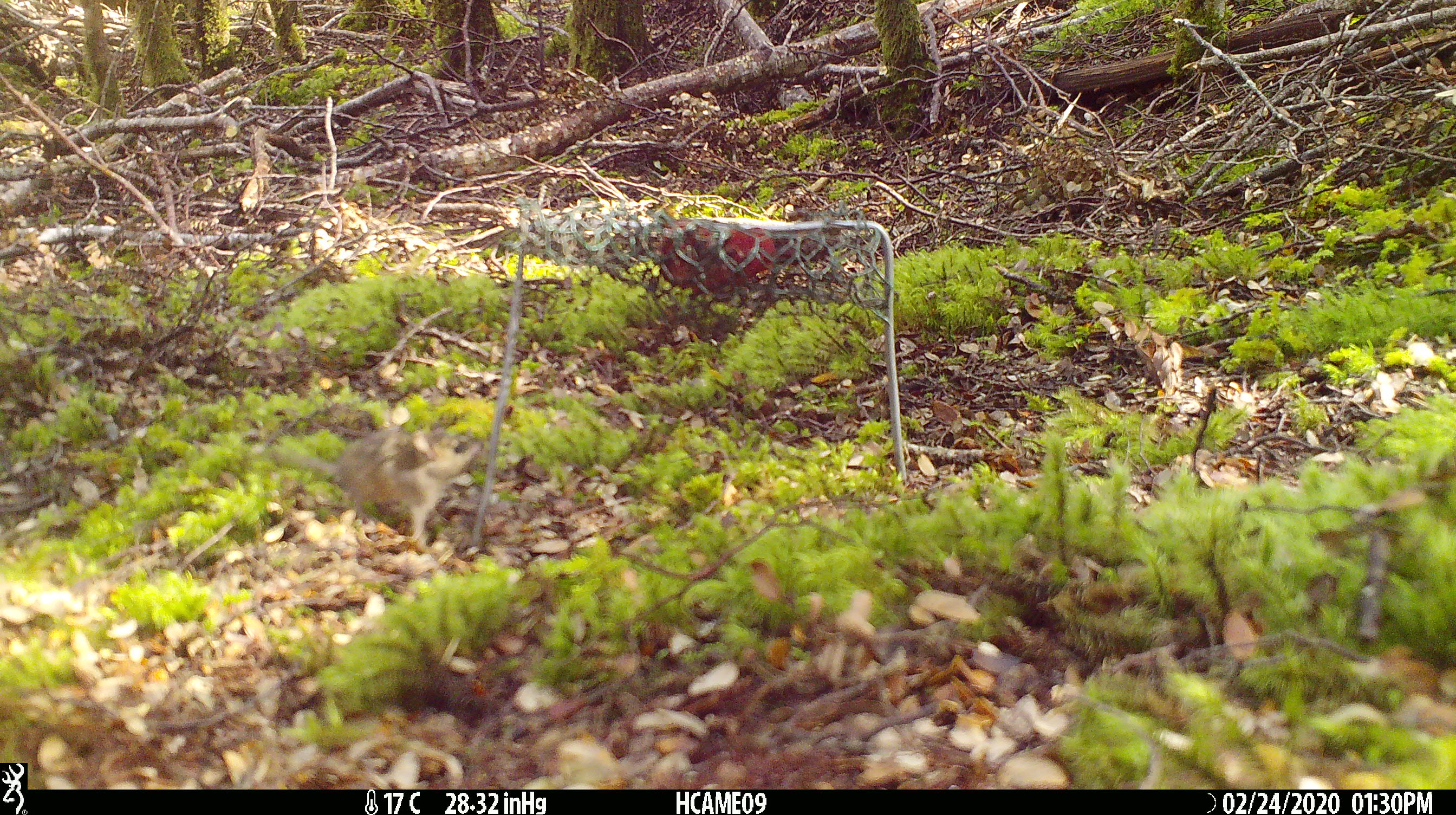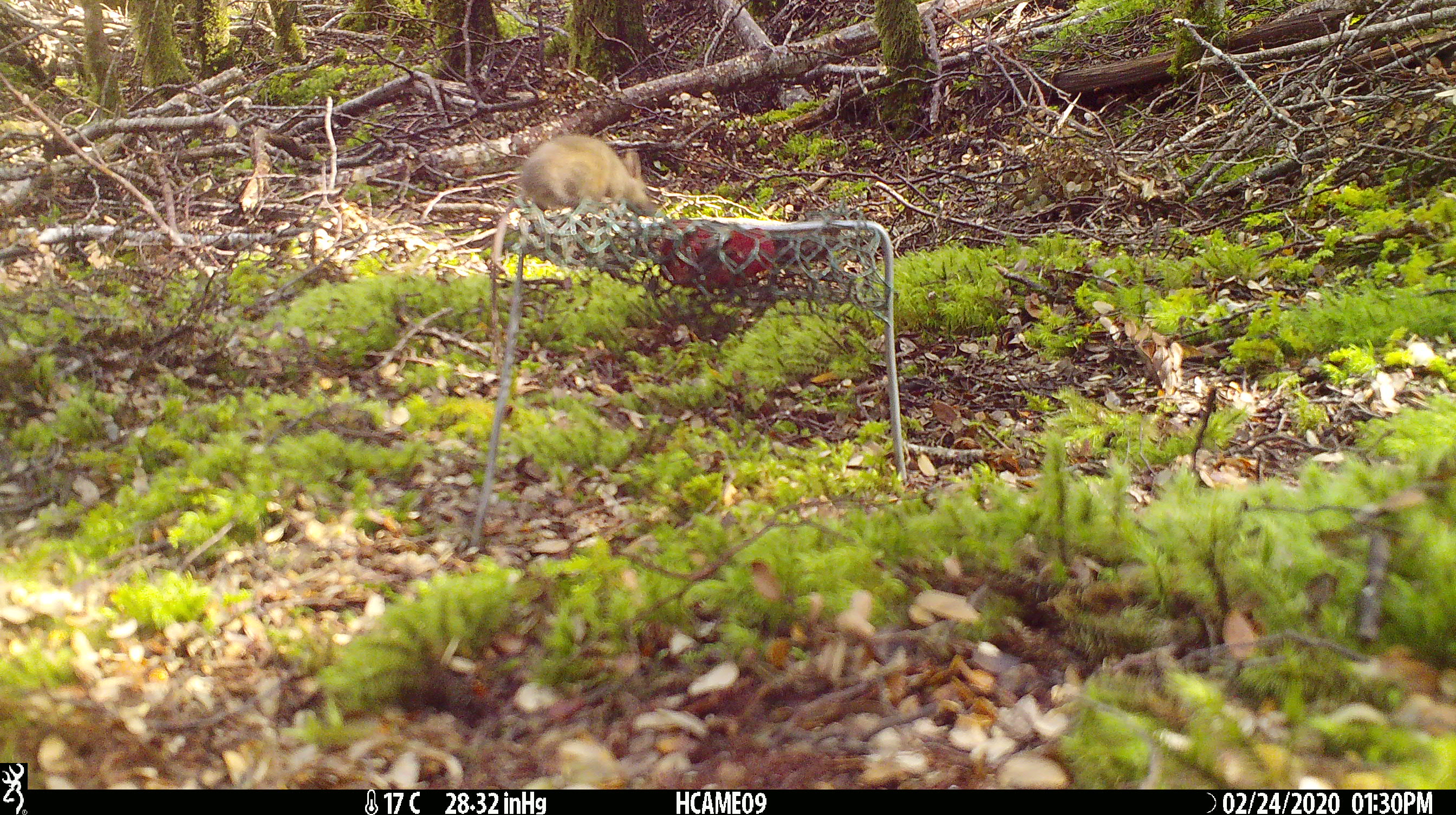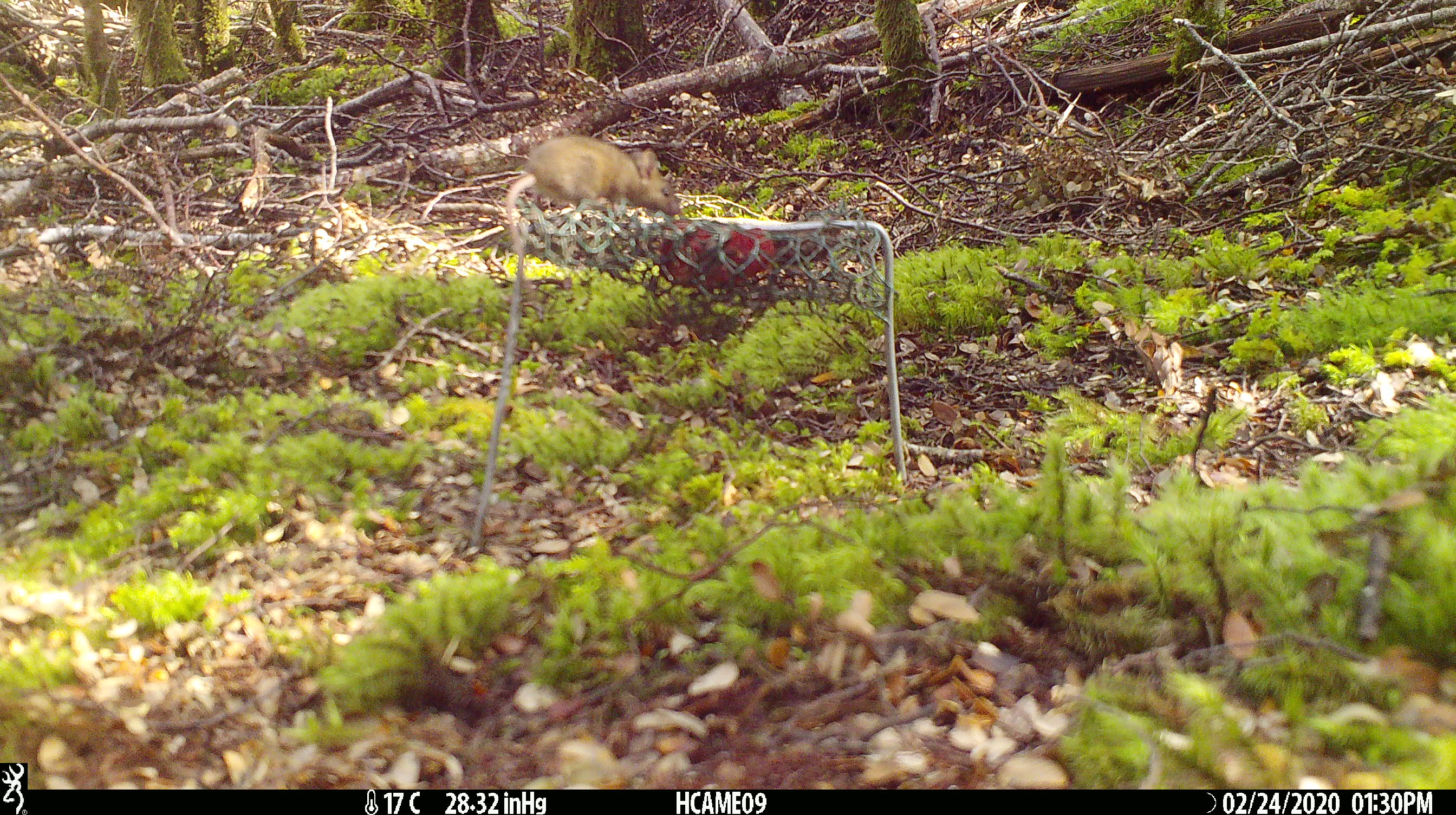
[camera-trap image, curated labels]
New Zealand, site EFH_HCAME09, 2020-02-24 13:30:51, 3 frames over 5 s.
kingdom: Animalia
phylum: Chordata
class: Mammalia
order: Rodentia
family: Muridae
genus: Mus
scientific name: Mus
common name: mouse